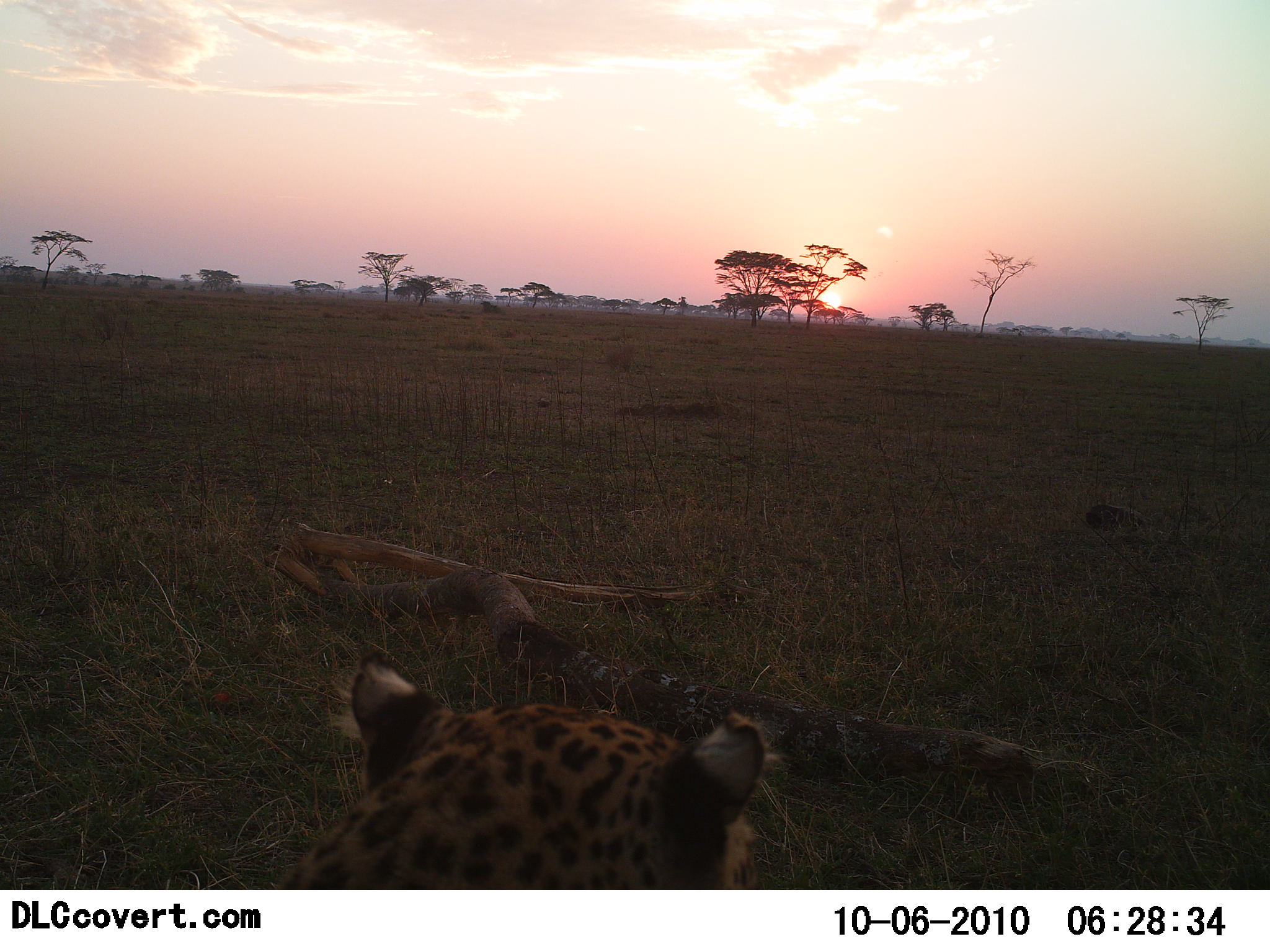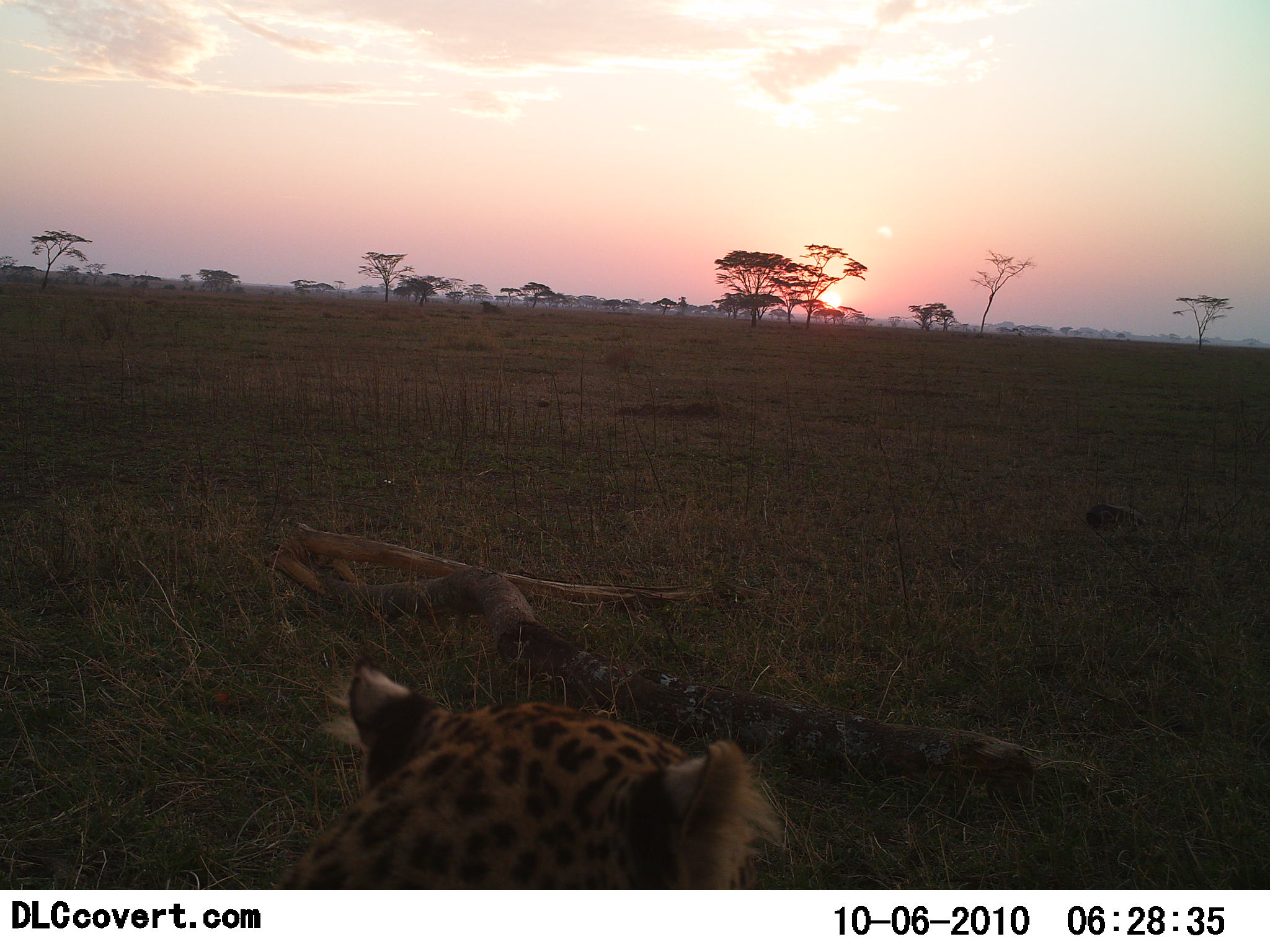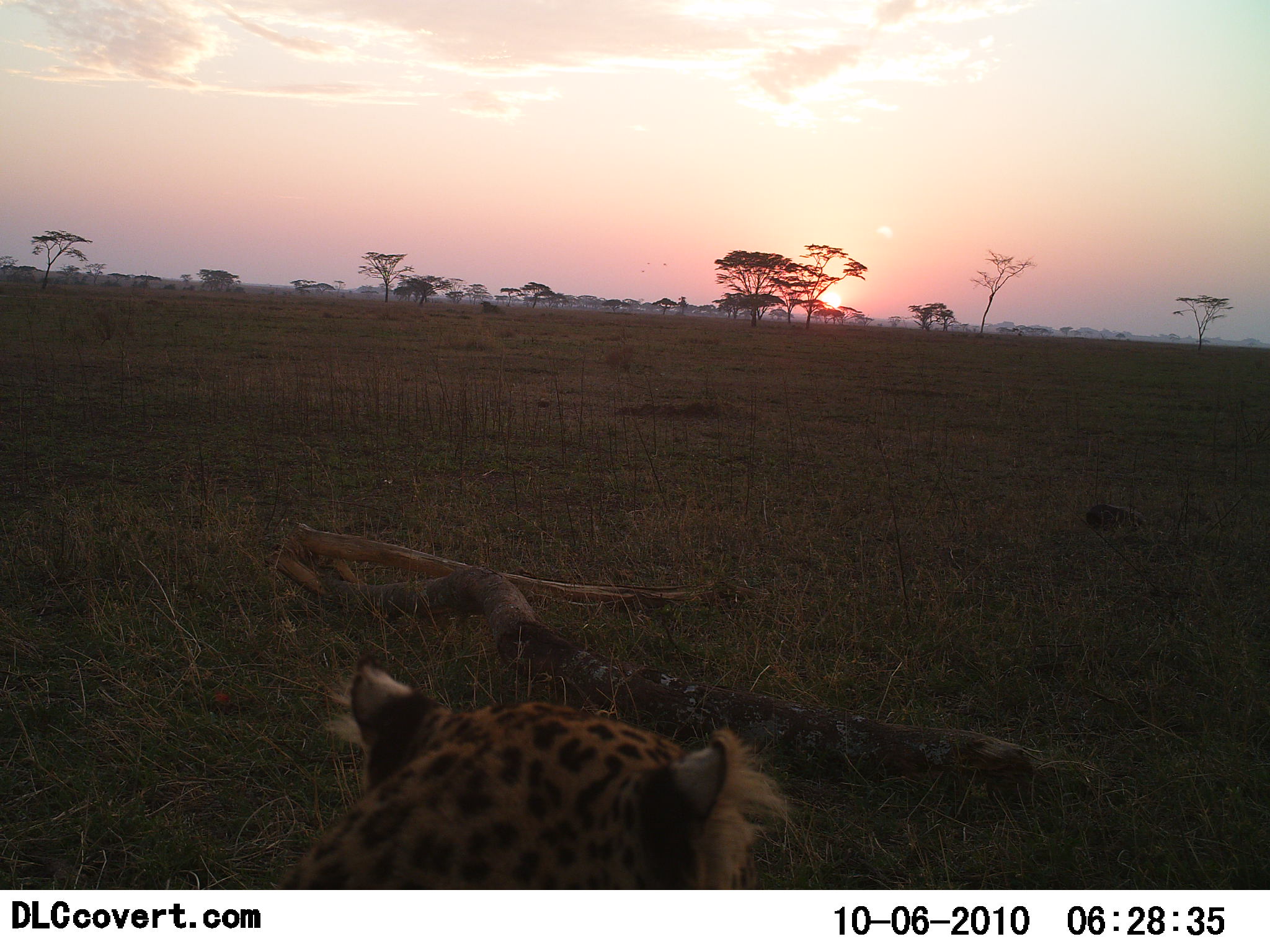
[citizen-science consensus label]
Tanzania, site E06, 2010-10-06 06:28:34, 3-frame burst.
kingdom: Animalia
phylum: Chordata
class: Mammalia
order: Carnivora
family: Felidae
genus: Panthera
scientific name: Panthera pardus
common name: leopard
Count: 1.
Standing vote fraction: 25%.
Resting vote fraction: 81%.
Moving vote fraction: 0%.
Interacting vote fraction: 0%.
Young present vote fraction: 0%.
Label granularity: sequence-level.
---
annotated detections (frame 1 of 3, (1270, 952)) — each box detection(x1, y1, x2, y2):
animal: detection(269, 653, 767, 889)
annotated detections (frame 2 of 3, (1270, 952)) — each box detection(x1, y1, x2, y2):
animal: detection(285, 656, 780, 889)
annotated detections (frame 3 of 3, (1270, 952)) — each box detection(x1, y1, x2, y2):
animal: detection(278, 659, 788, 891)